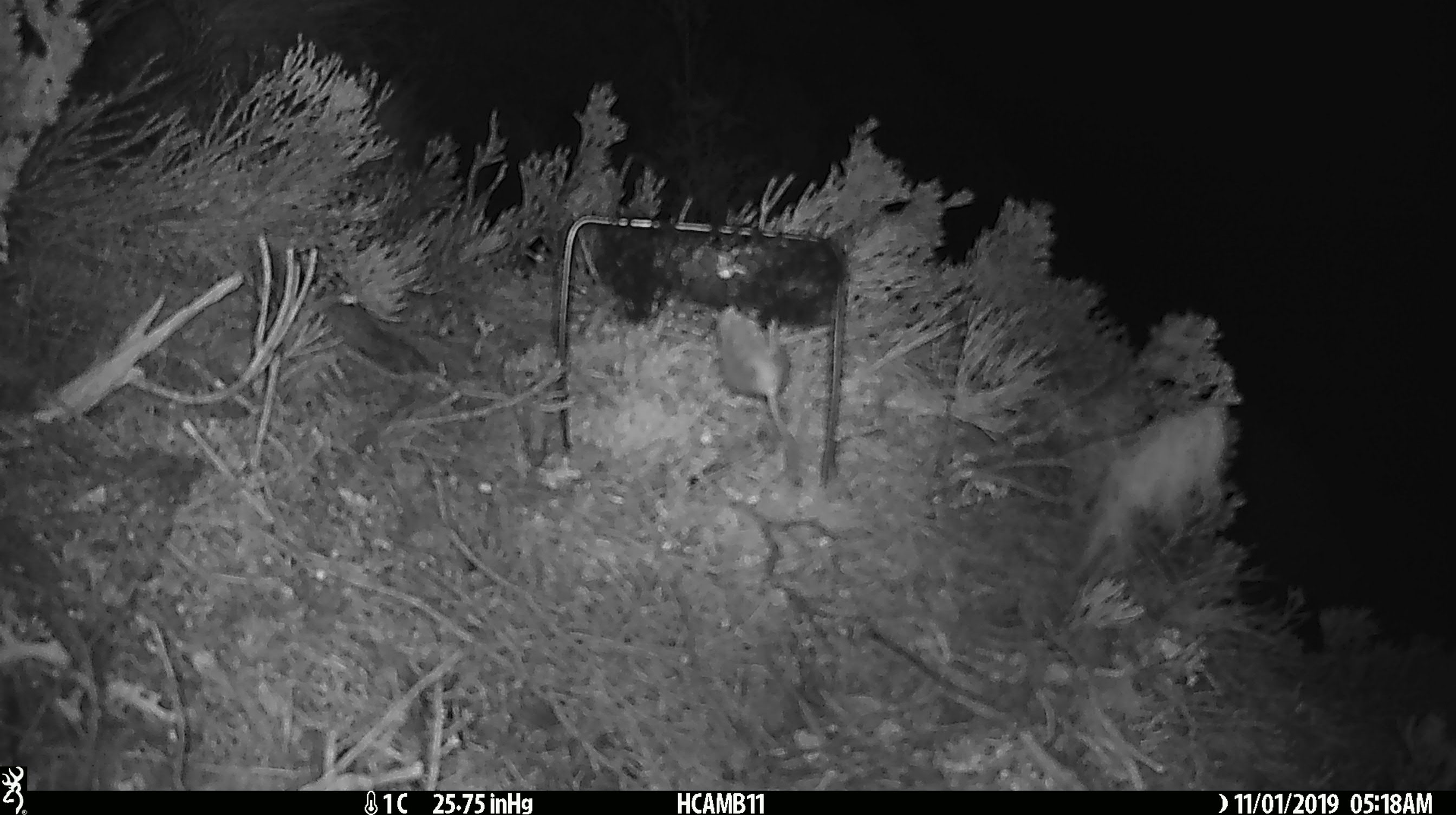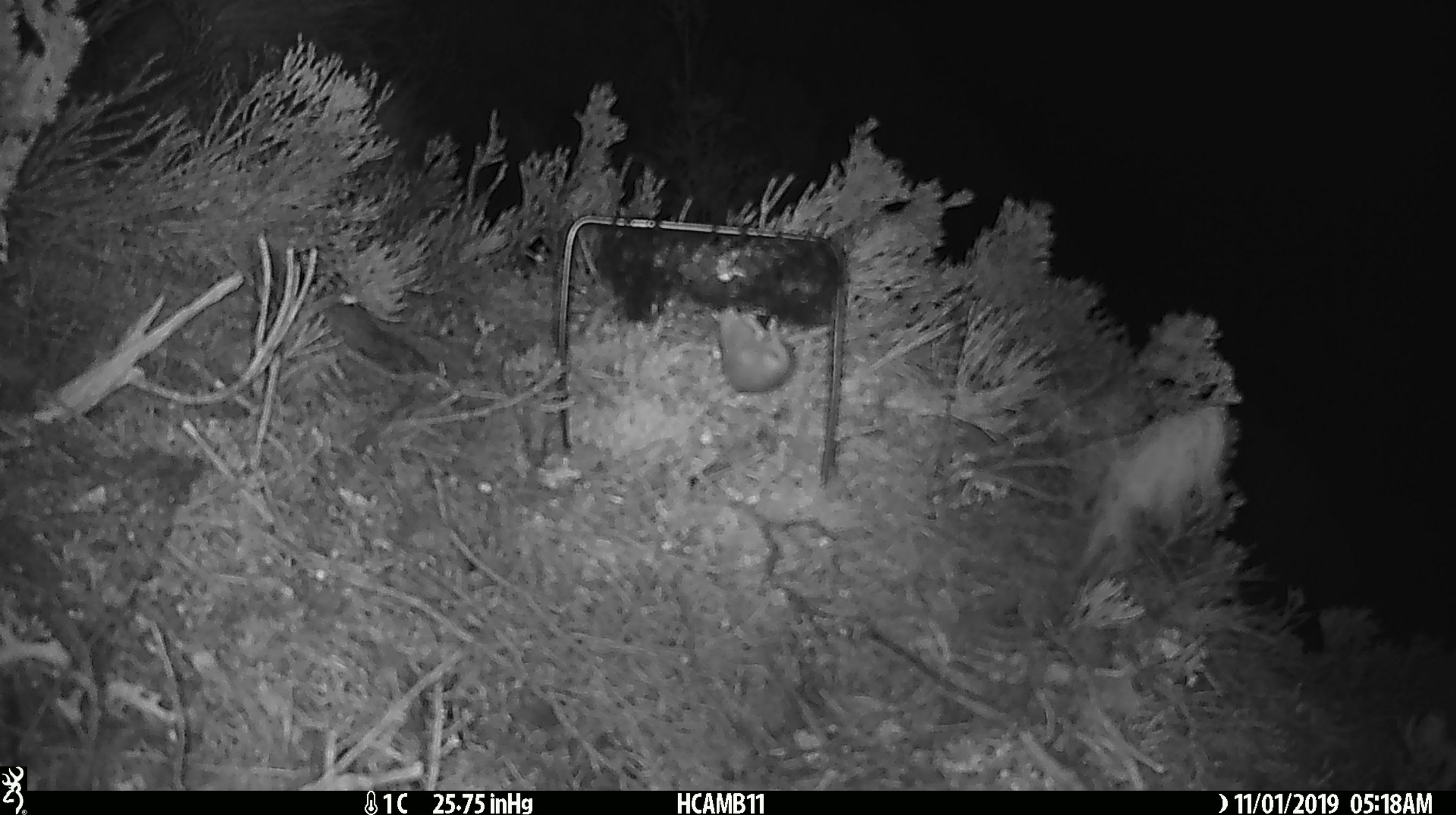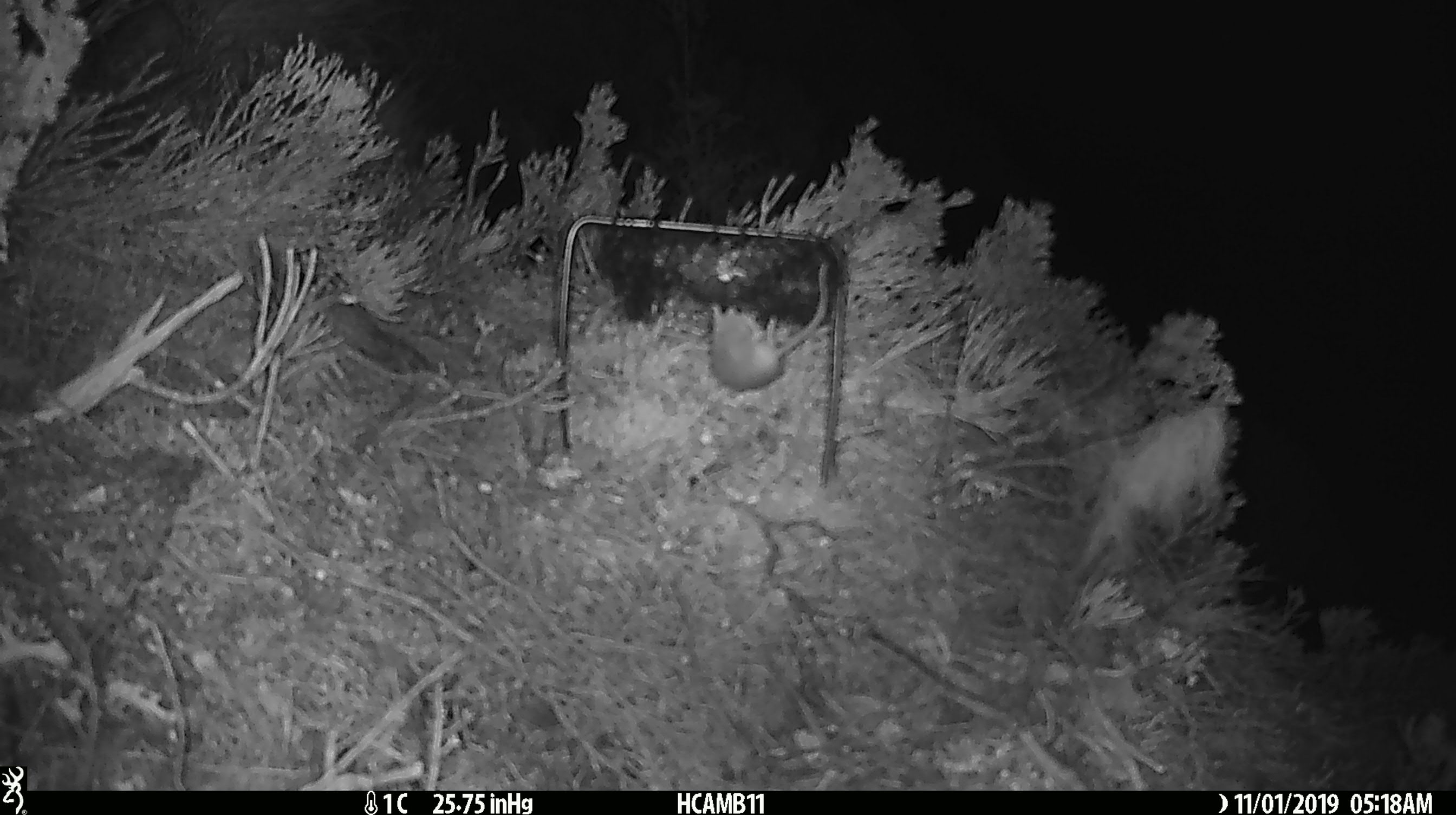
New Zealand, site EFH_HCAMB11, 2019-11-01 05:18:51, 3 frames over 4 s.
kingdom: Animalia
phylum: Chordata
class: Mammalia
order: Rodentia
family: Muridae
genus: Mus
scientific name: Mus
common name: mouse